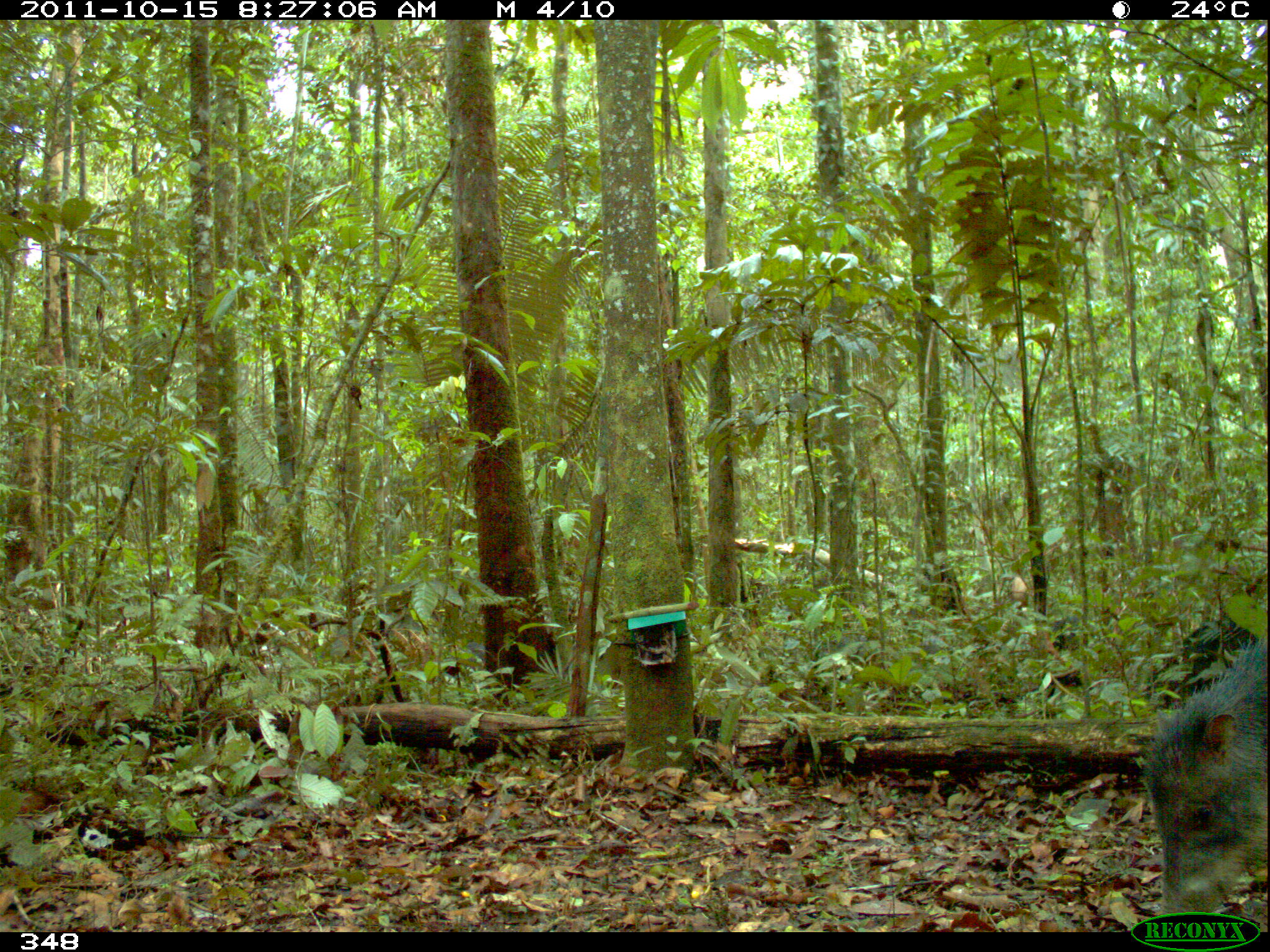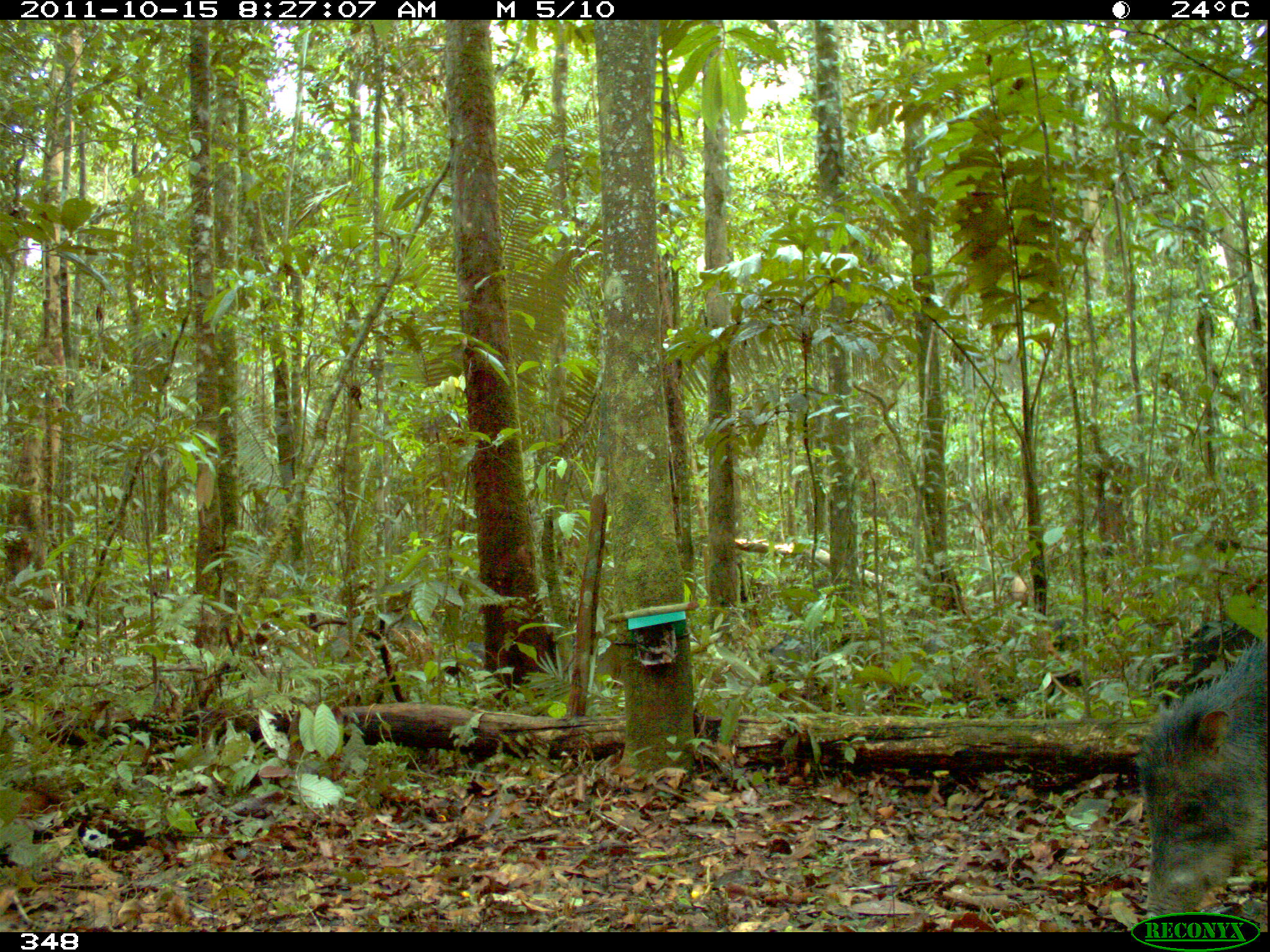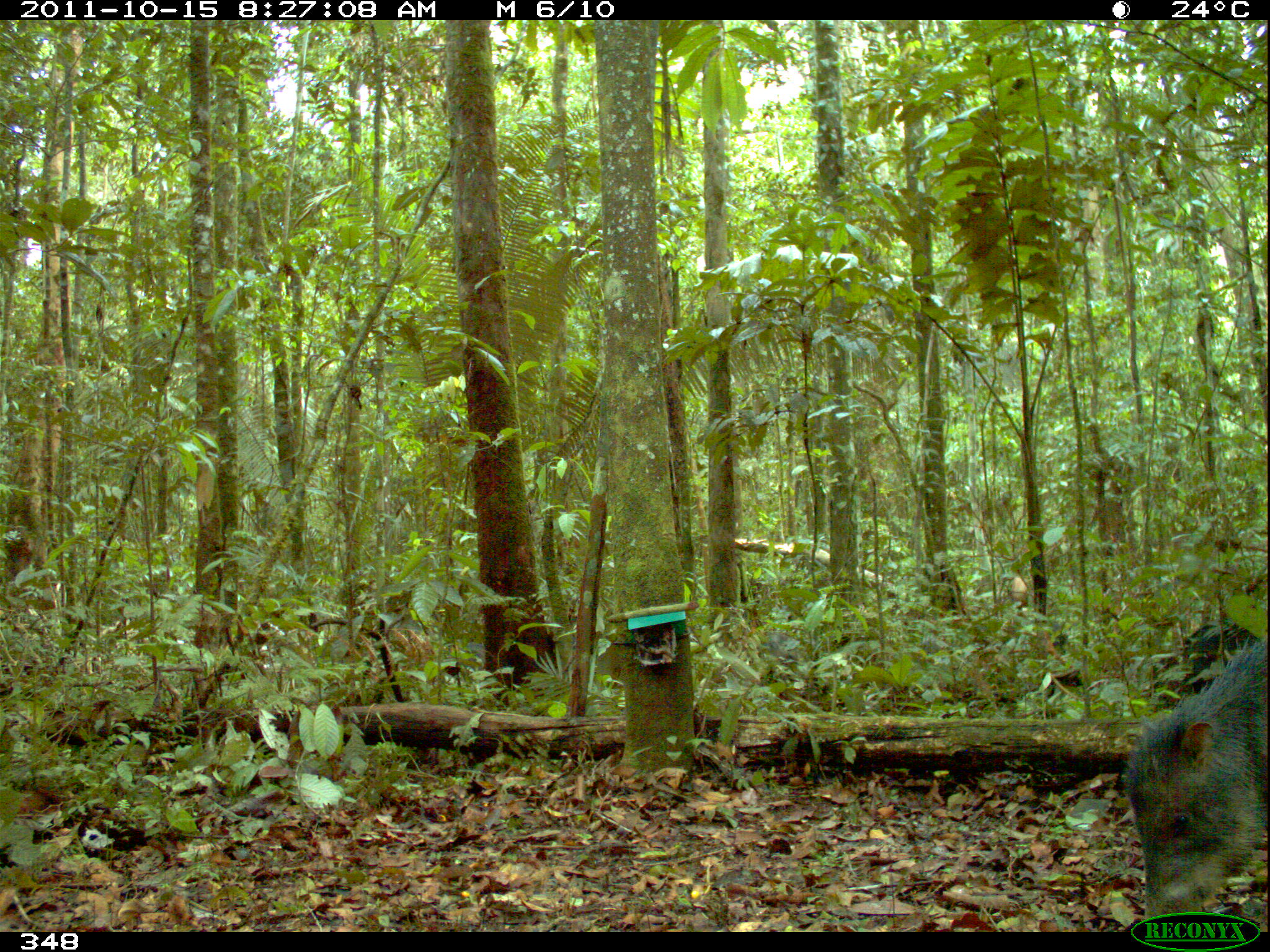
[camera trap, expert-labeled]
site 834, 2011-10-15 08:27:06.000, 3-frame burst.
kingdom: Animalia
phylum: Chordata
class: Mammalia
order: Artiodactyla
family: Tayassuidae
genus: Tayassu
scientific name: Tayassu pecari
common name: white-lipped peccary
Tayassu pecari (white-lipped peccary).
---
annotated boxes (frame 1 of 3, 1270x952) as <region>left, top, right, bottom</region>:
tayassu pecari: <region>1141, 638, 1266, 933</region>; <region>1144, 601, 1266, 713</region>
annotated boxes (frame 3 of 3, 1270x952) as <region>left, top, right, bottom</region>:
tayassu pecari: <region>1121, 637, 1267, 930</region>; <region>1158, 620, 1267, 698</region>